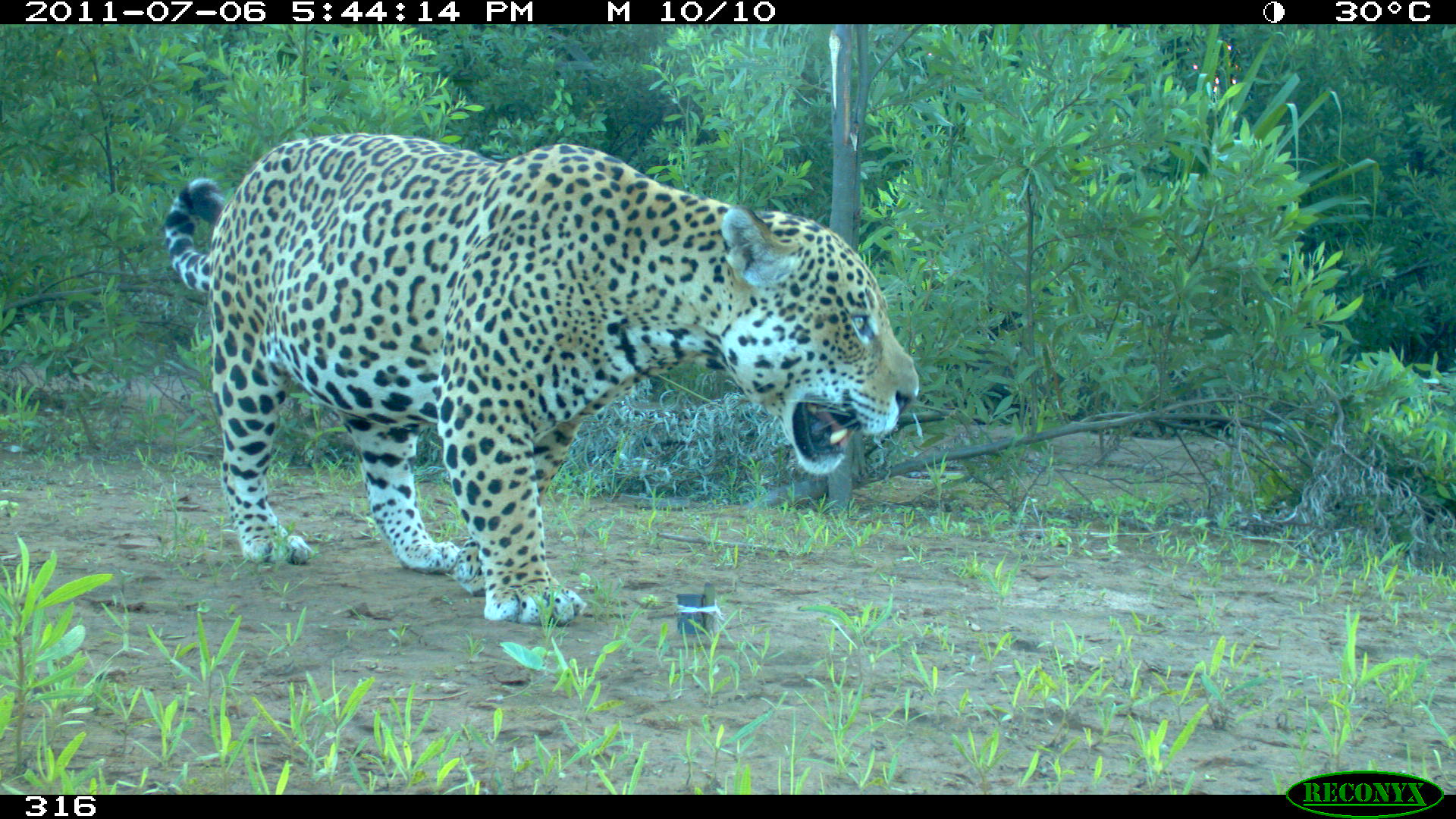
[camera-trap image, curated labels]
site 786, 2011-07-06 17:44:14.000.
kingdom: Animalia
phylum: Chordata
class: Mammalia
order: Carnivora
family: Felidae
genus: Panthera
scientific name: Panthera onca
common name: jaguar